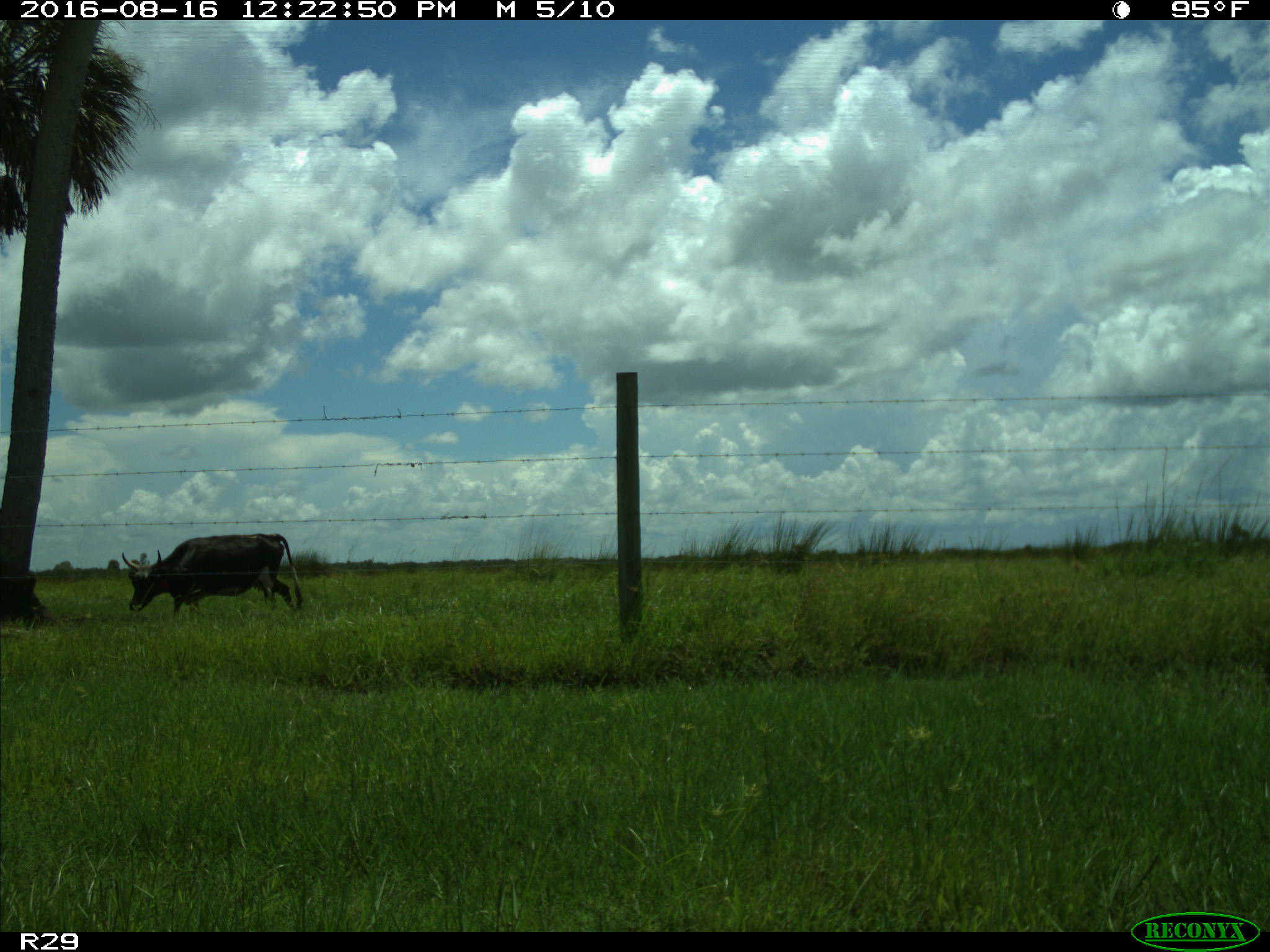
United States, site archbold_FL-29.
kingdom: Animalia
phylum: Chordata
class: Mammalia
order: Artiodactyla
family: Bovidae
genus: Bos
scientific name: Bos taurus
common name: domestic cow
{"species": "Bos taurus (domestic cow)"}